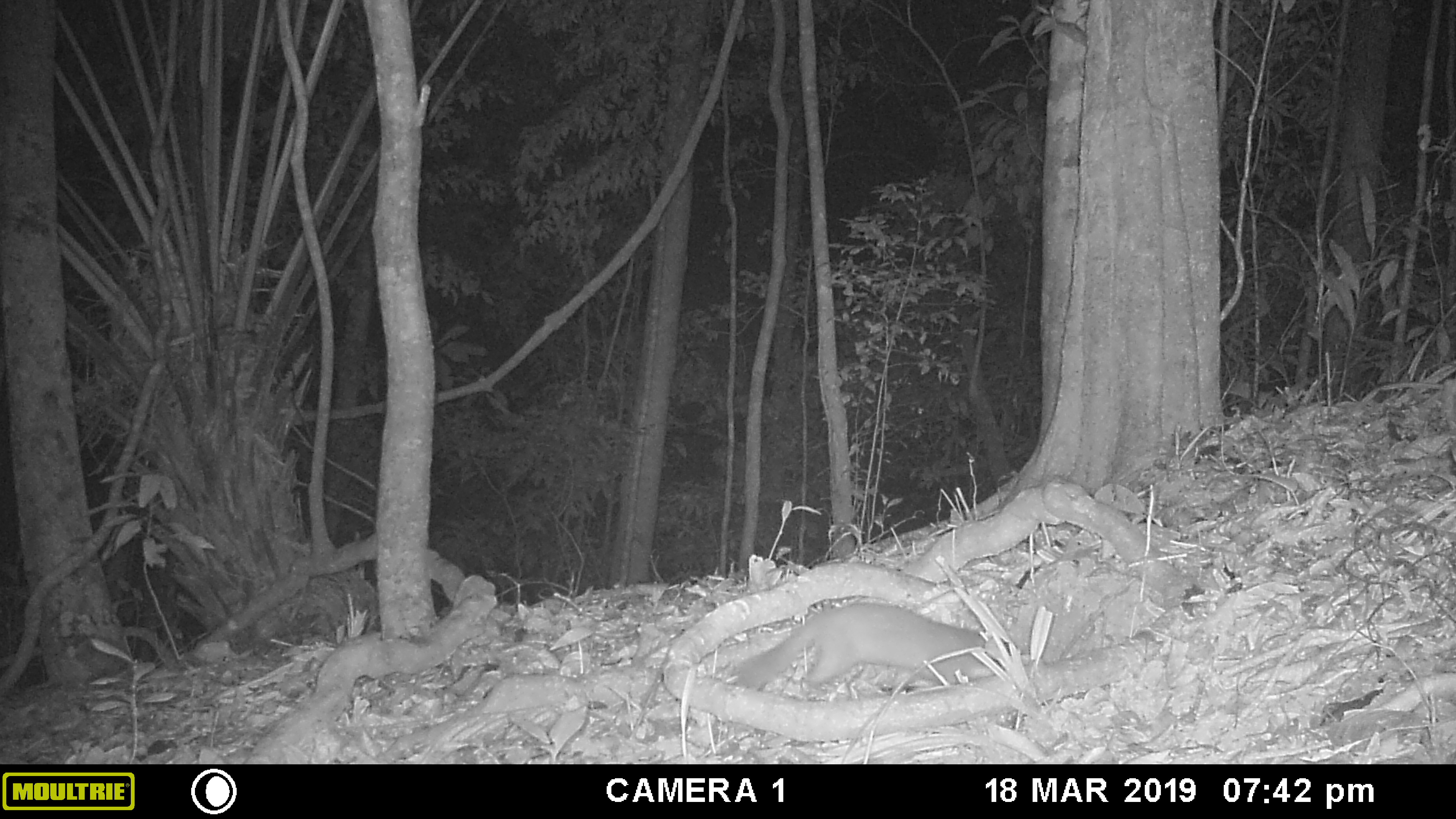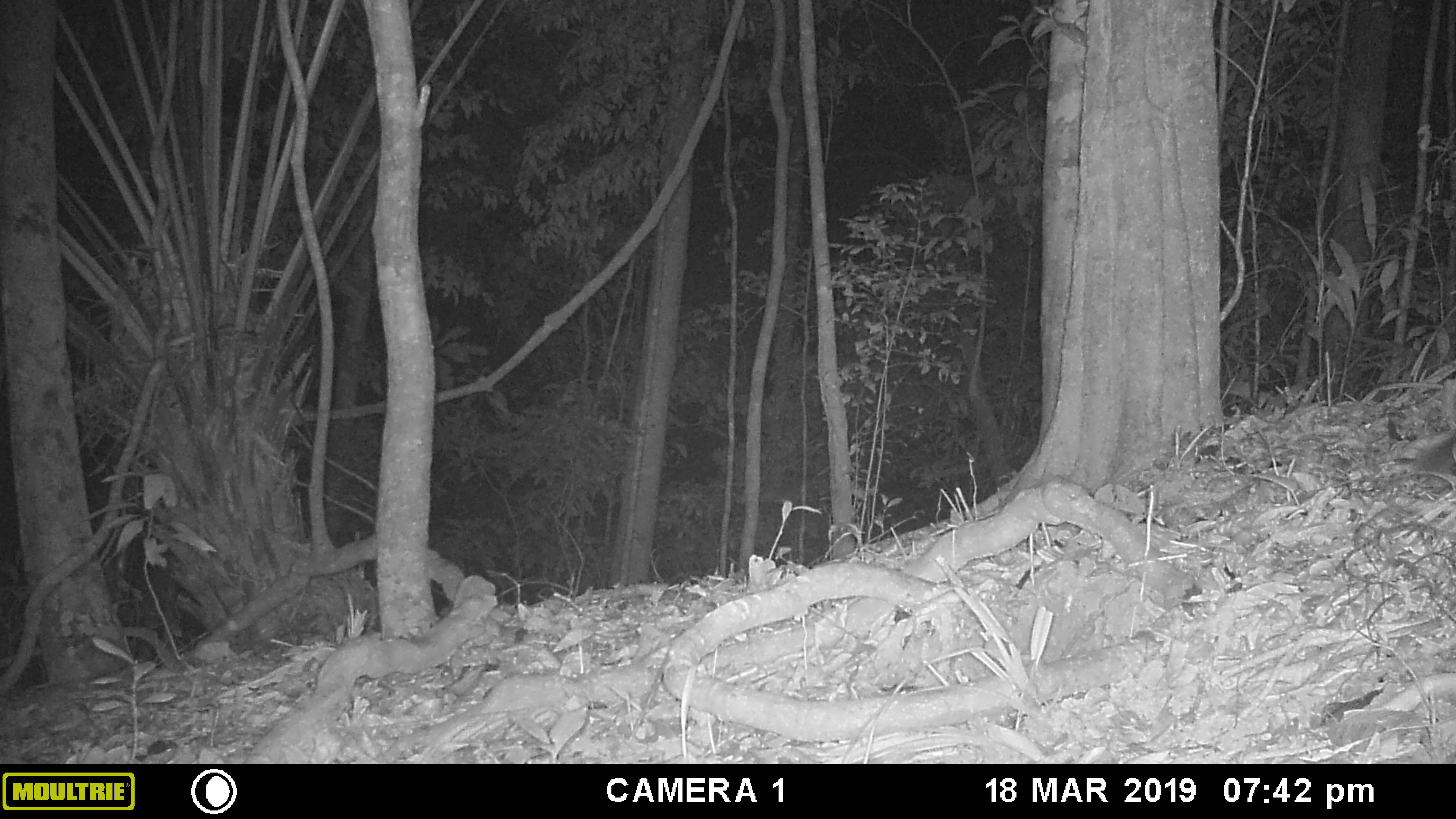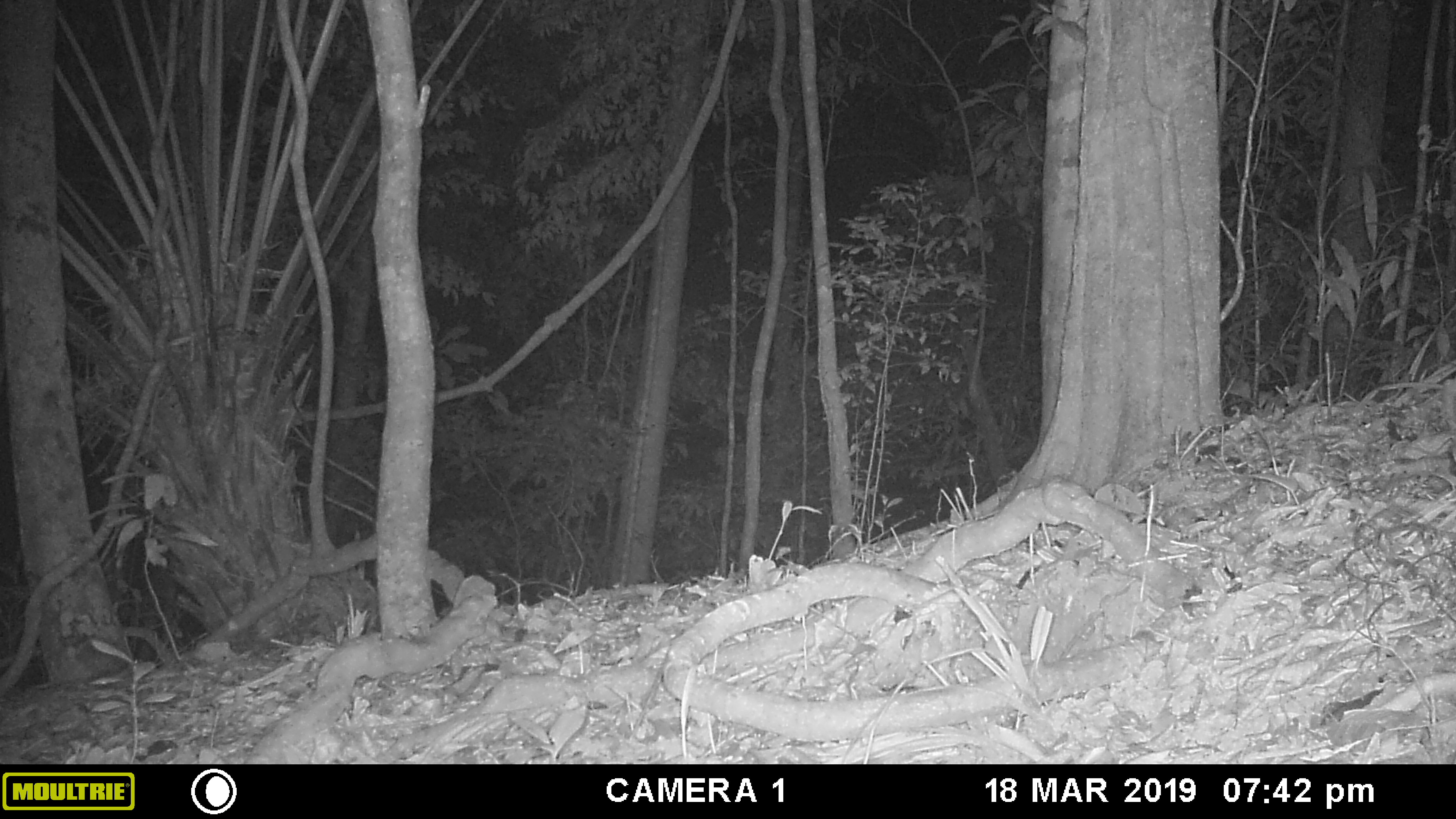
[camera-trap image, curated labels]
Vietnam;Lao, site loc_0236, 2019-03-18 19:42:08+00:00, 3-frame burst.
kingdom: Animalia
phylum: Chordata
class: Mammalia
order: Carnivora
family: Mustelidae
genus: Melogale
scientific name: Melogale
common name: ferret badger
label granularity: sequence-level